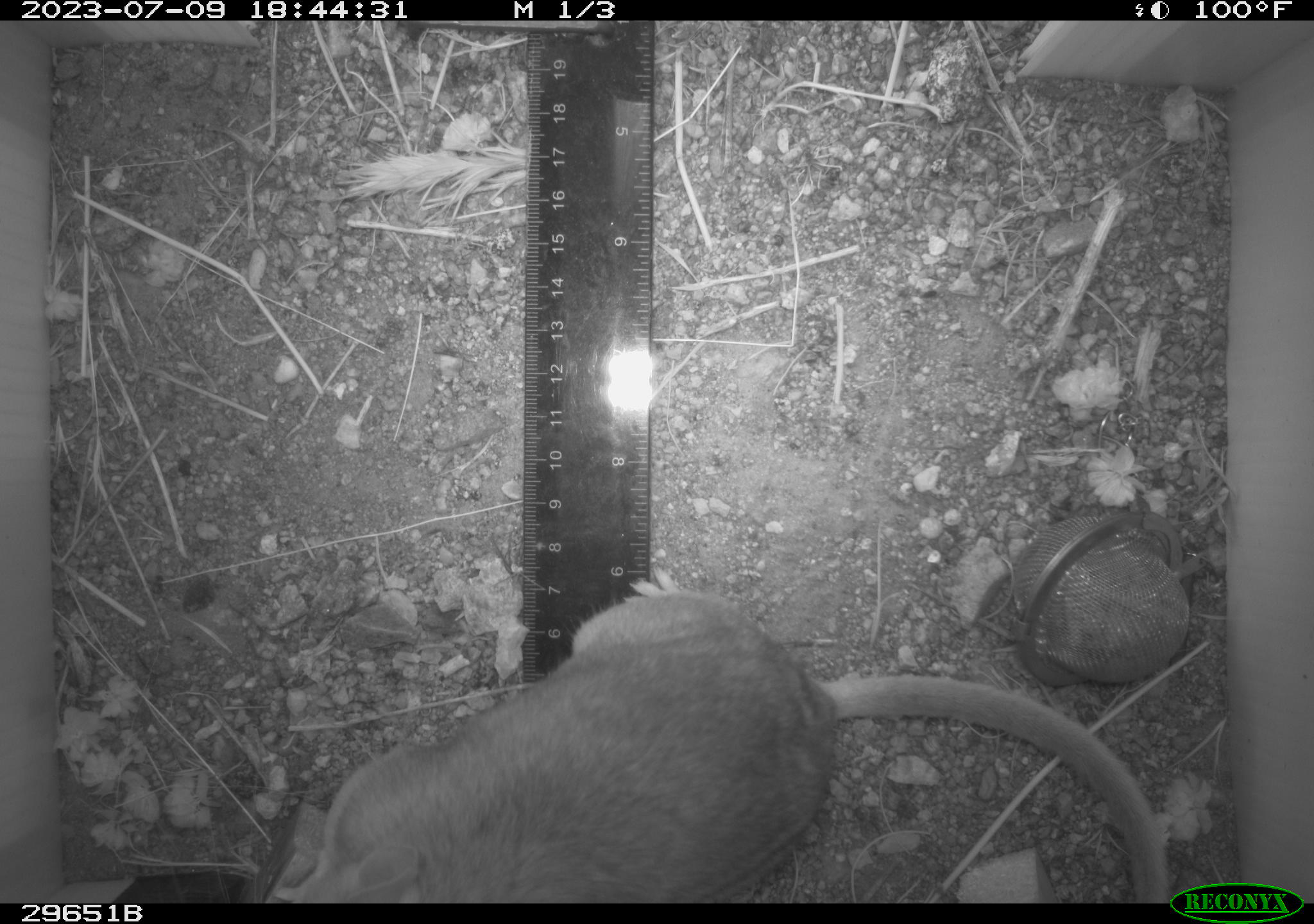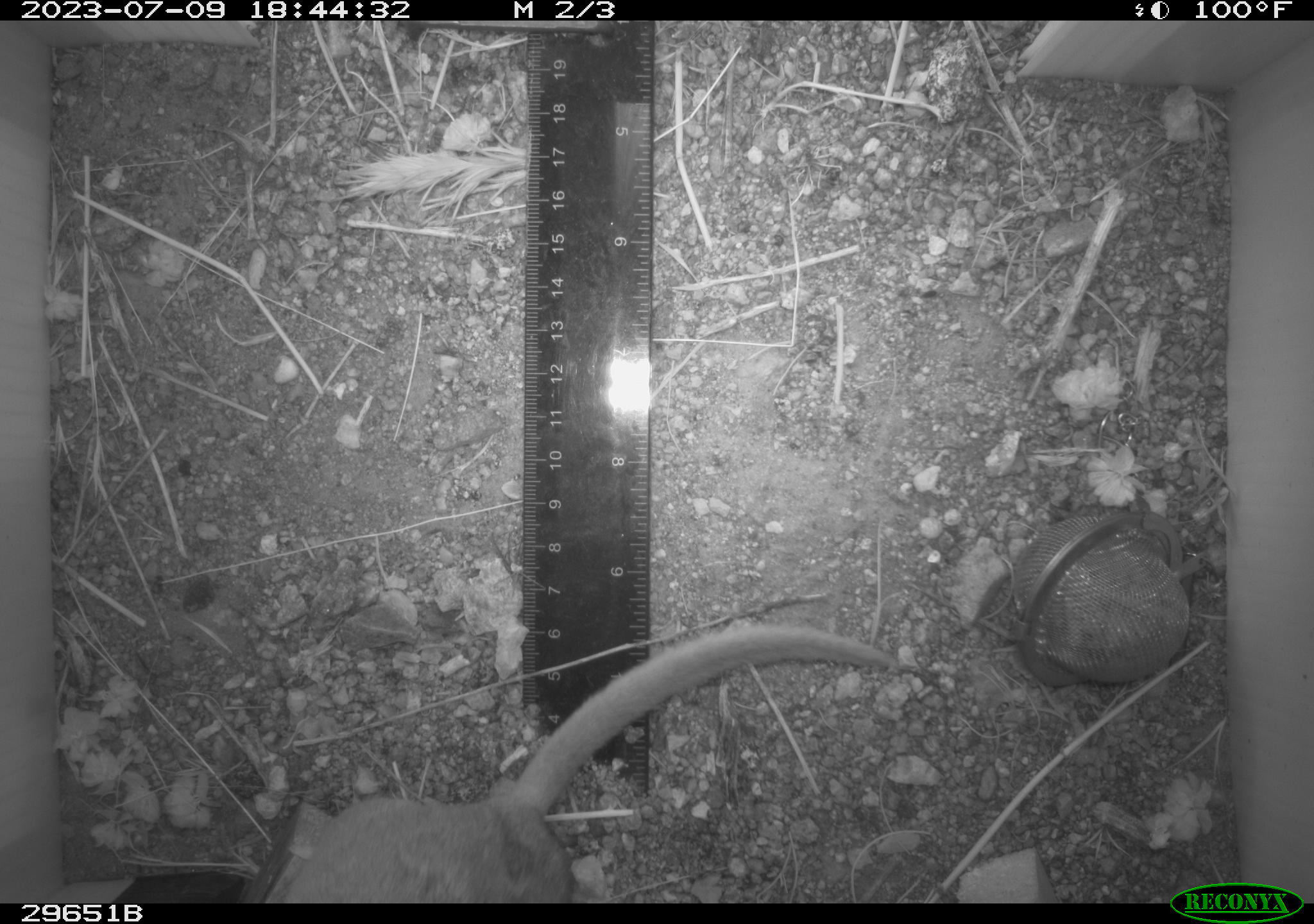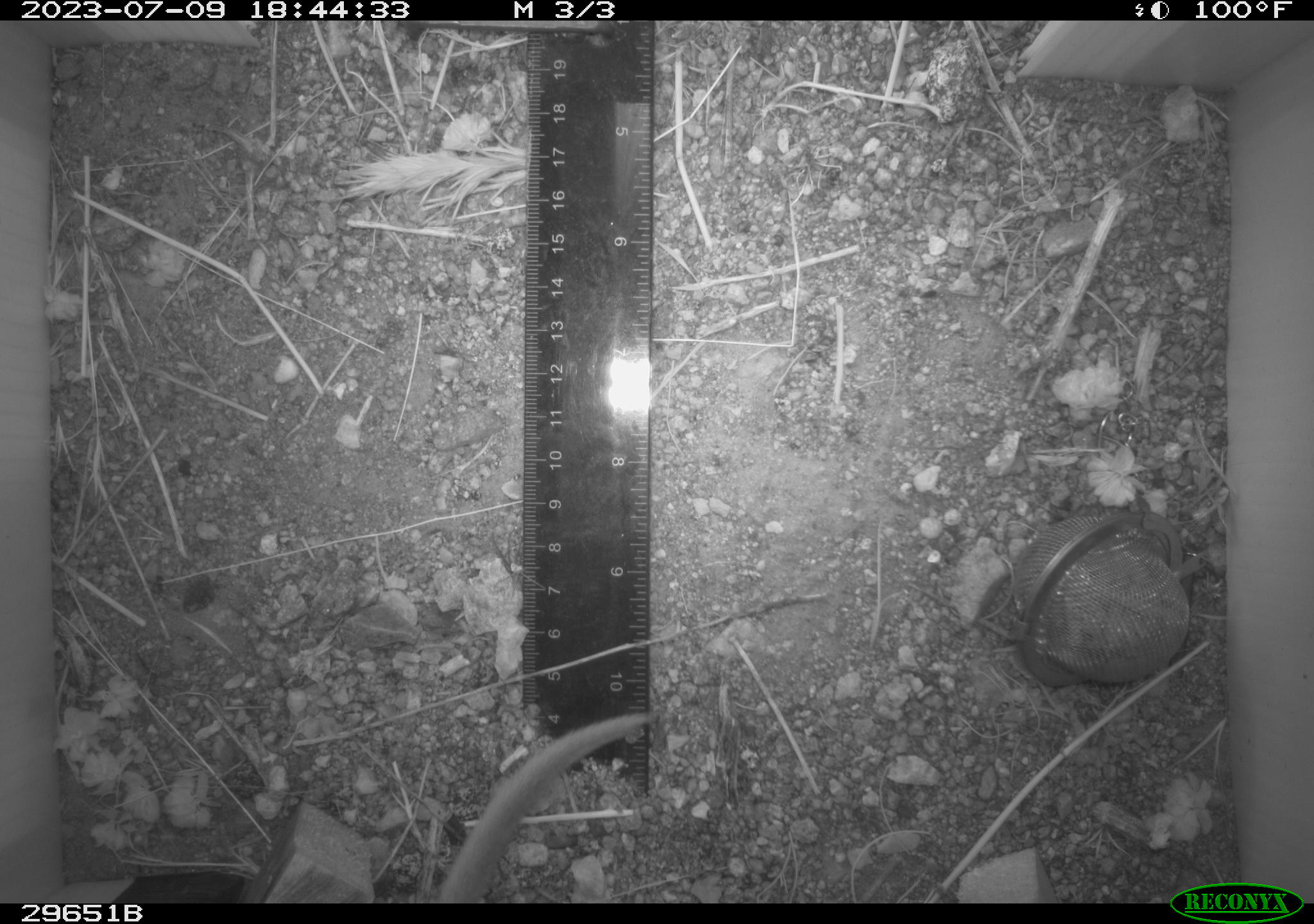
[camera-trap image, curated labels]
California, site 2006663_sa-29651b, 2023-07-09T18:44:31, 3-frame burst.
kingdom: Animalia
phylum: Chordata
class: Mammalia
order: Rodentia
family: Cricetidae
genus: Neotoma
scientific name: Neotoma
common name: pack rat or woodrat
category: neotoma species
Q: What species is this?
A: Neotoma species (pack rat or woodrat) (Neotoma).